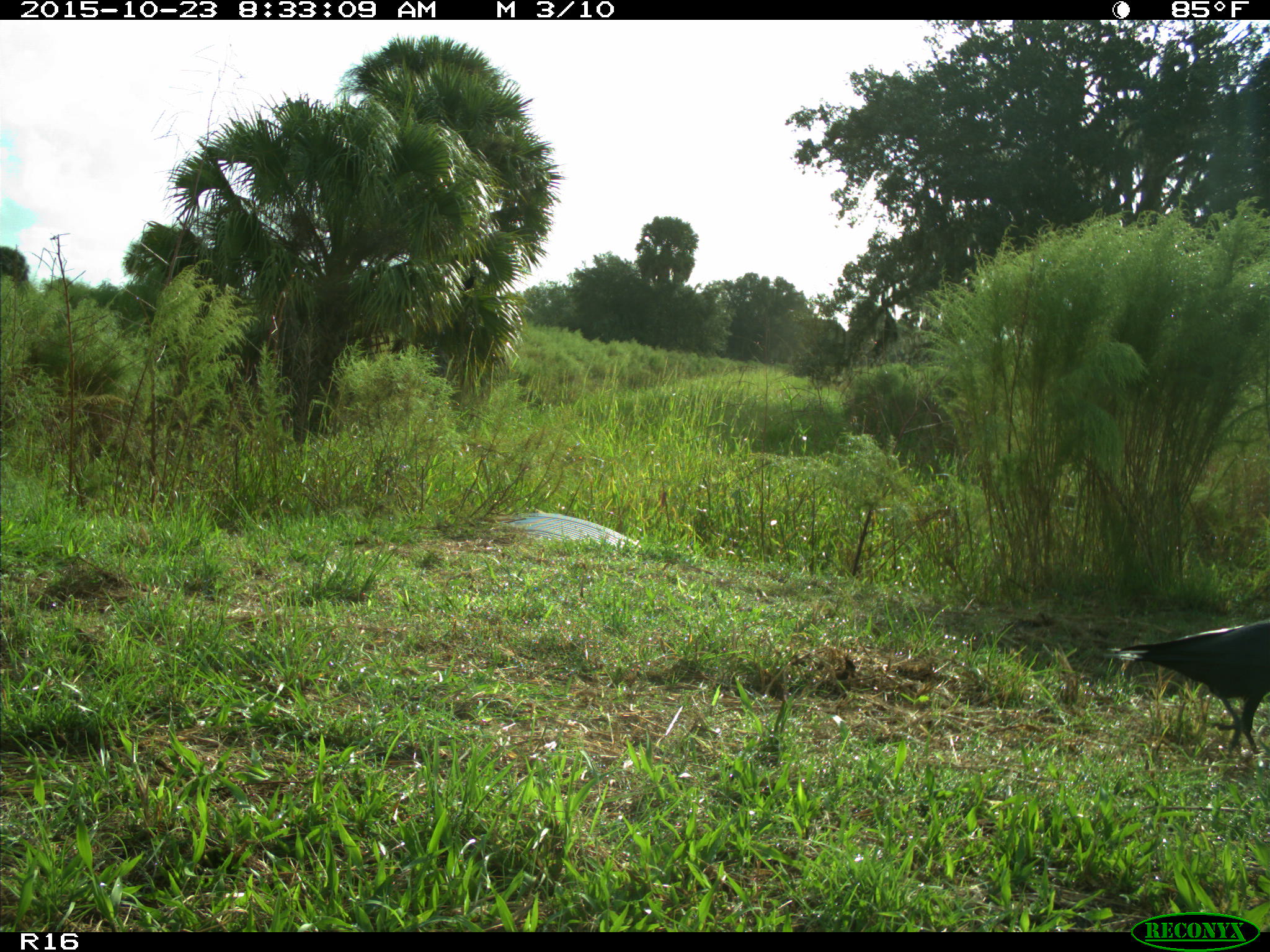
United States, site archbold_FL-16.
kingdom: Animalia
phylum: Chordata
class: Aves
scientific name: Aves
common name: birds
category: unidentified bird